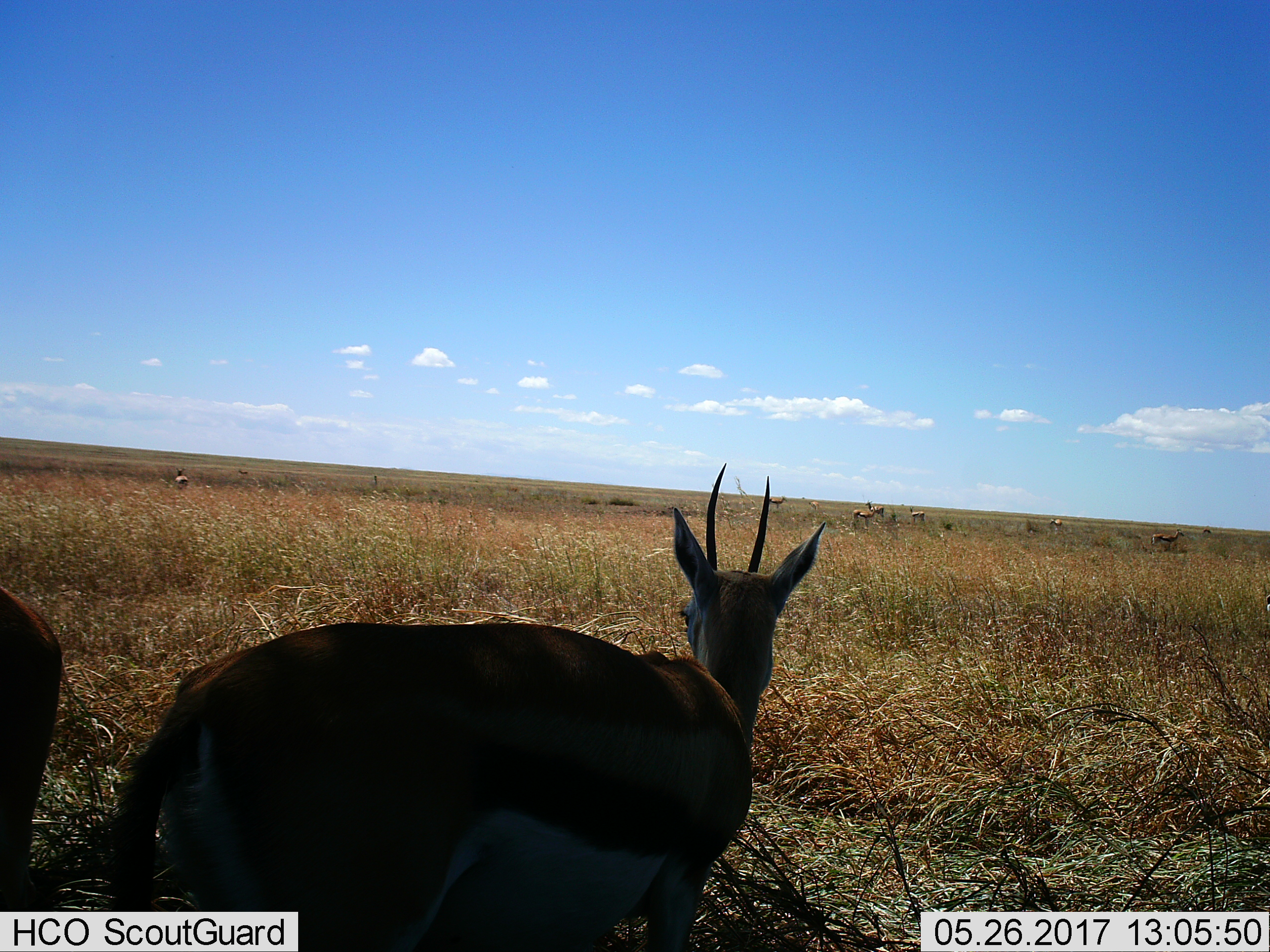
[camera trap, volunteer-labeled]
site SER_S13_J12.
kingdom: Animalia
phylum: Chordata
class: Mammalia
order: Artiodactyla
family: Bovidae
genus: Eudorcas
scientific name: Eudorcas thomsonii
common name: thomson's gazelle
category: gazellethomsons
Gazellethomsons (thomson's gazelle) (Eudorcas thomsonii), count 11-50. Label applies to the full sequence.